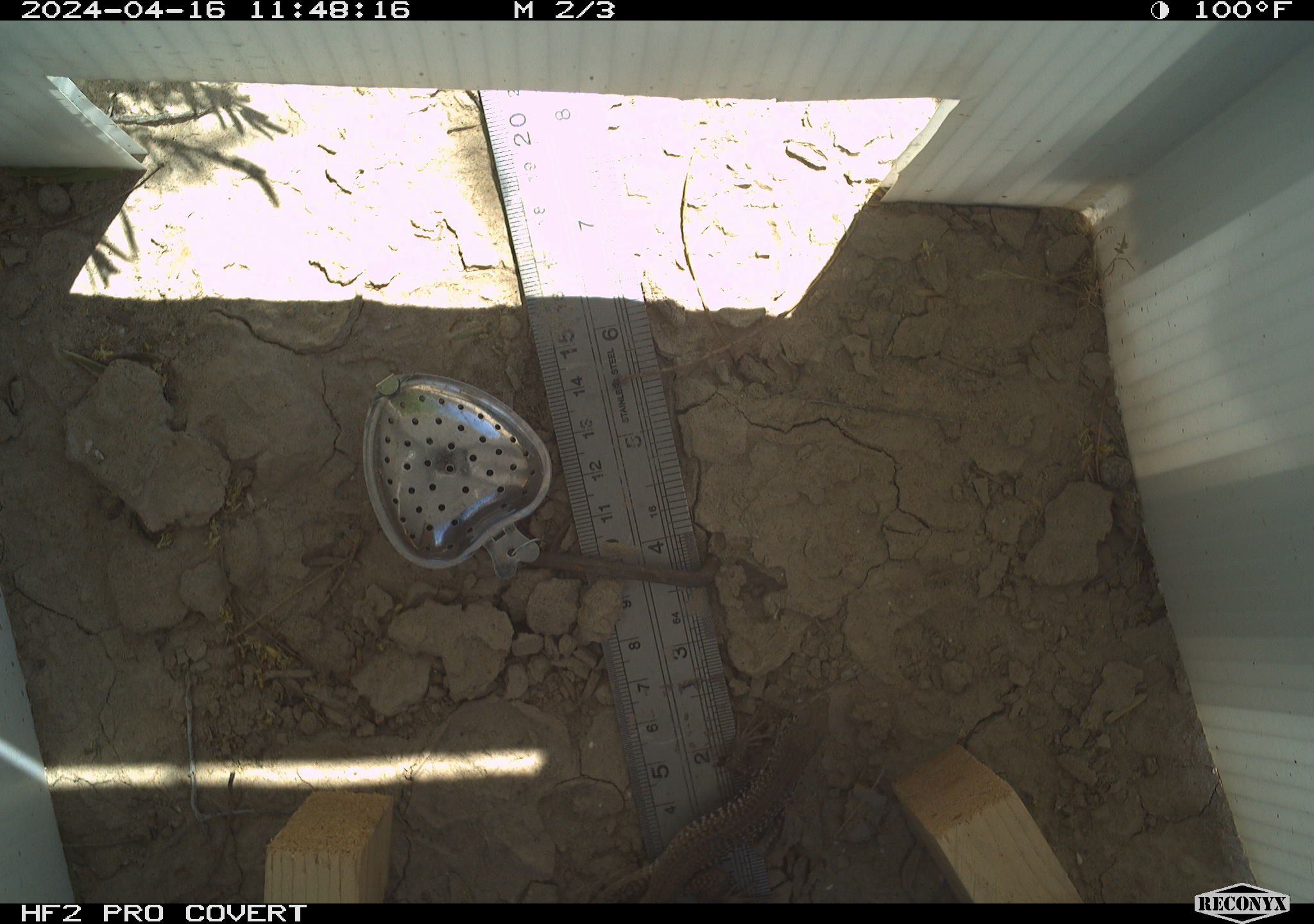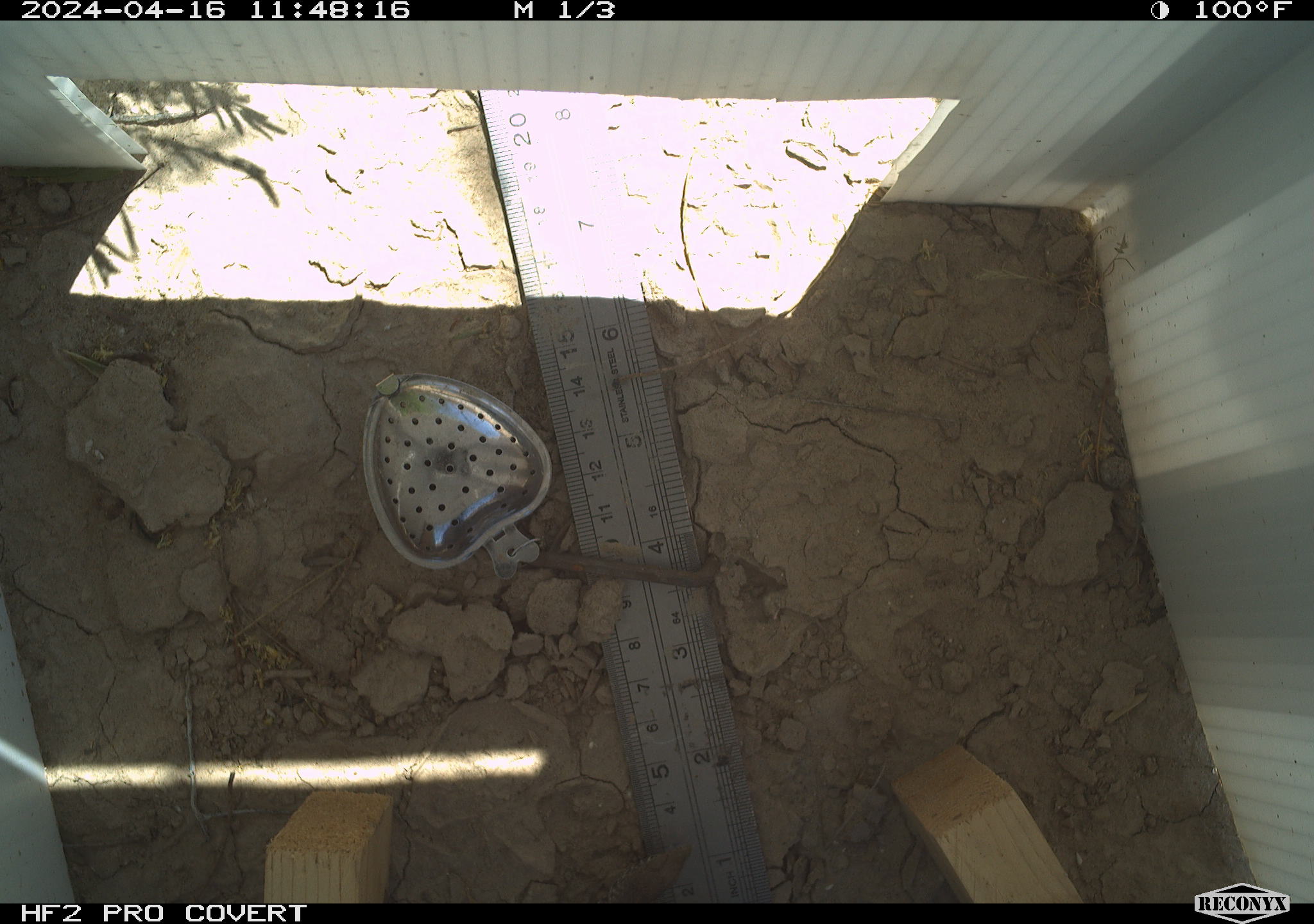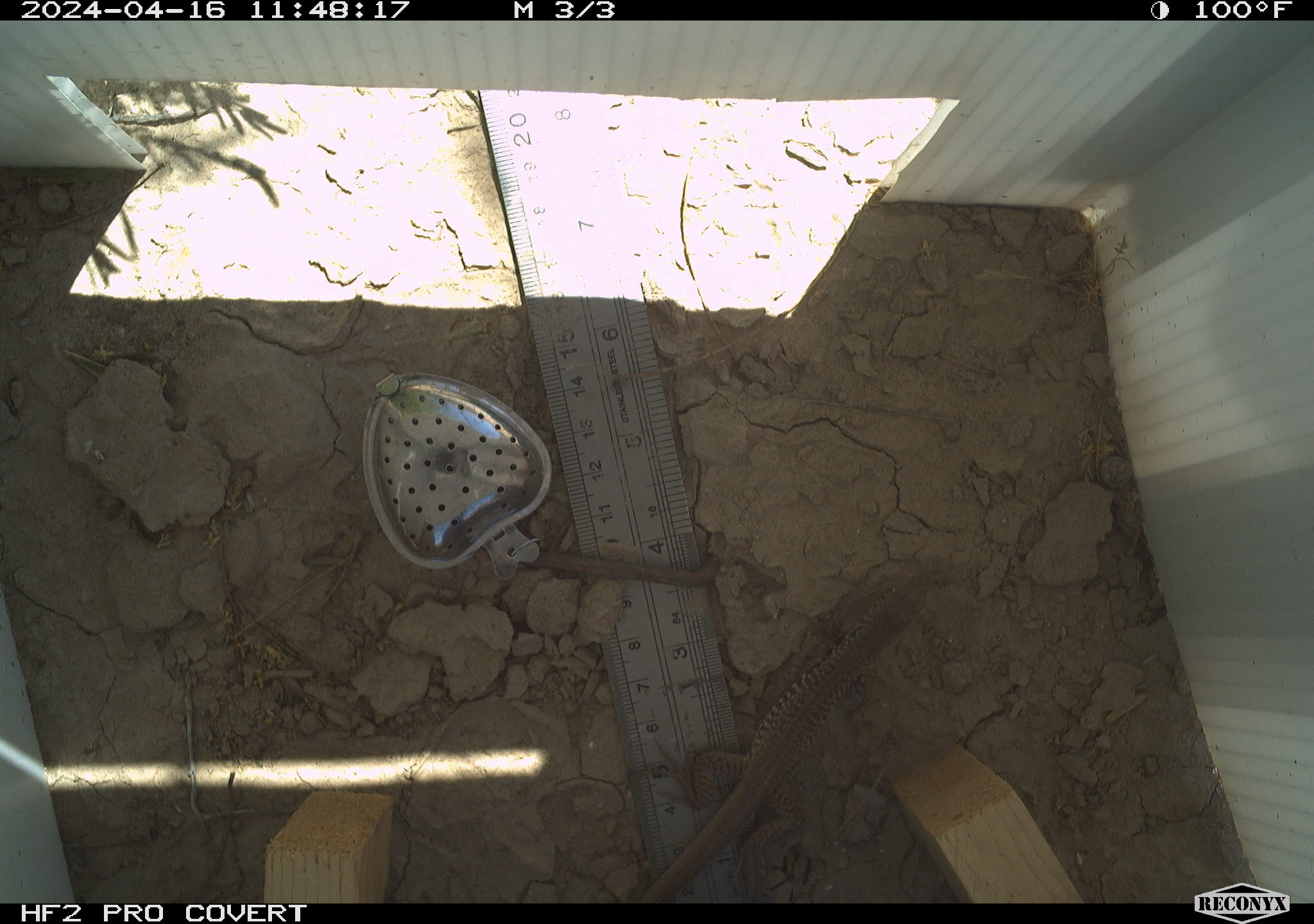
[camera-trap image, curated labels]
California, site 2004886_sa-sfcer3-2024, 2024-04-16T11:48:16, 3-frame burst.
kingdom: Animalia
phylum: Chordata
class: Reptilia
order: Squamata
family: Teiidae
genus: Aspidoscelis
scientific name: Aspidoscelis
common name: whiptail lizards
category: aspidoscelis species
Aspidoscelis species (whiptail lizards) (Aspidoscelis).